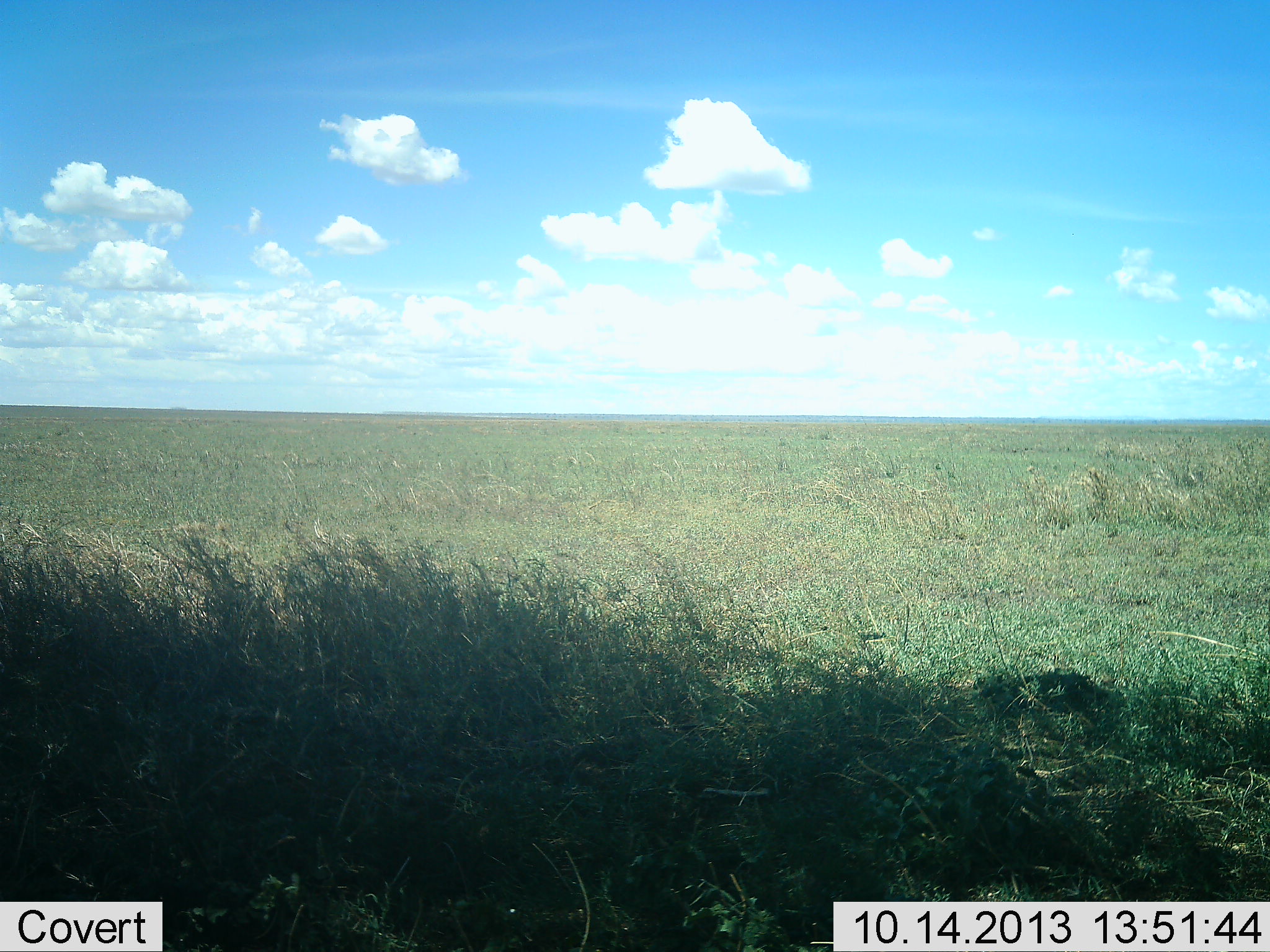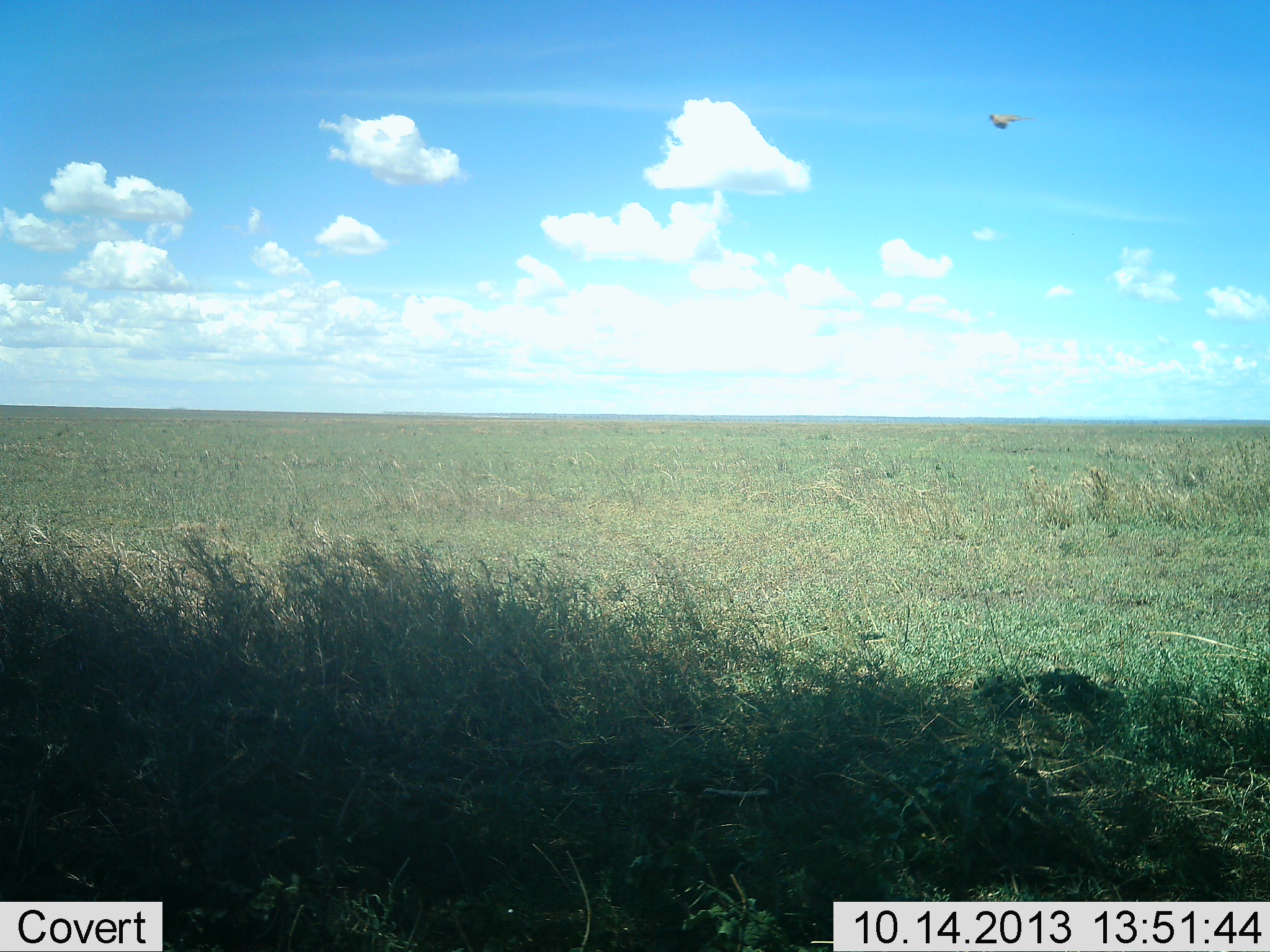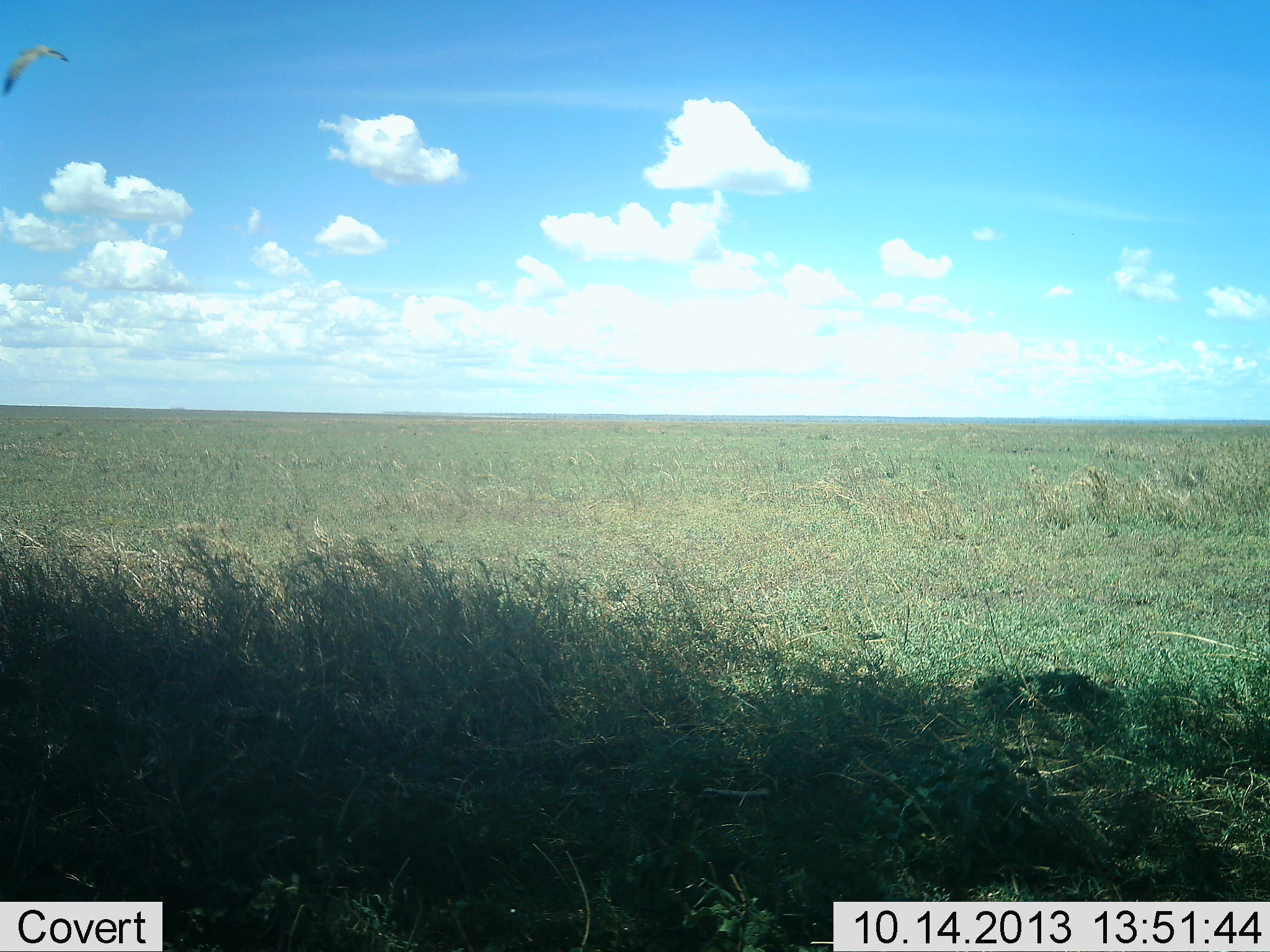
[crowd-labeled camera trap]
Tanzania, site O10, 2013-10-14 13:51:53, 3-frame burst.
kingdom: Animalia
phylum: Chordata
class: Aves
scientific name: Aves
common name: bird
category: otherbird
Otherbird (bird) (Aves), count 1. Behavior (volunteer vote fractions): standing 0%, resting 0%, moving 100%, interacting 0%. Young present (vote fraction): 0%. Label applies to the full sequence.